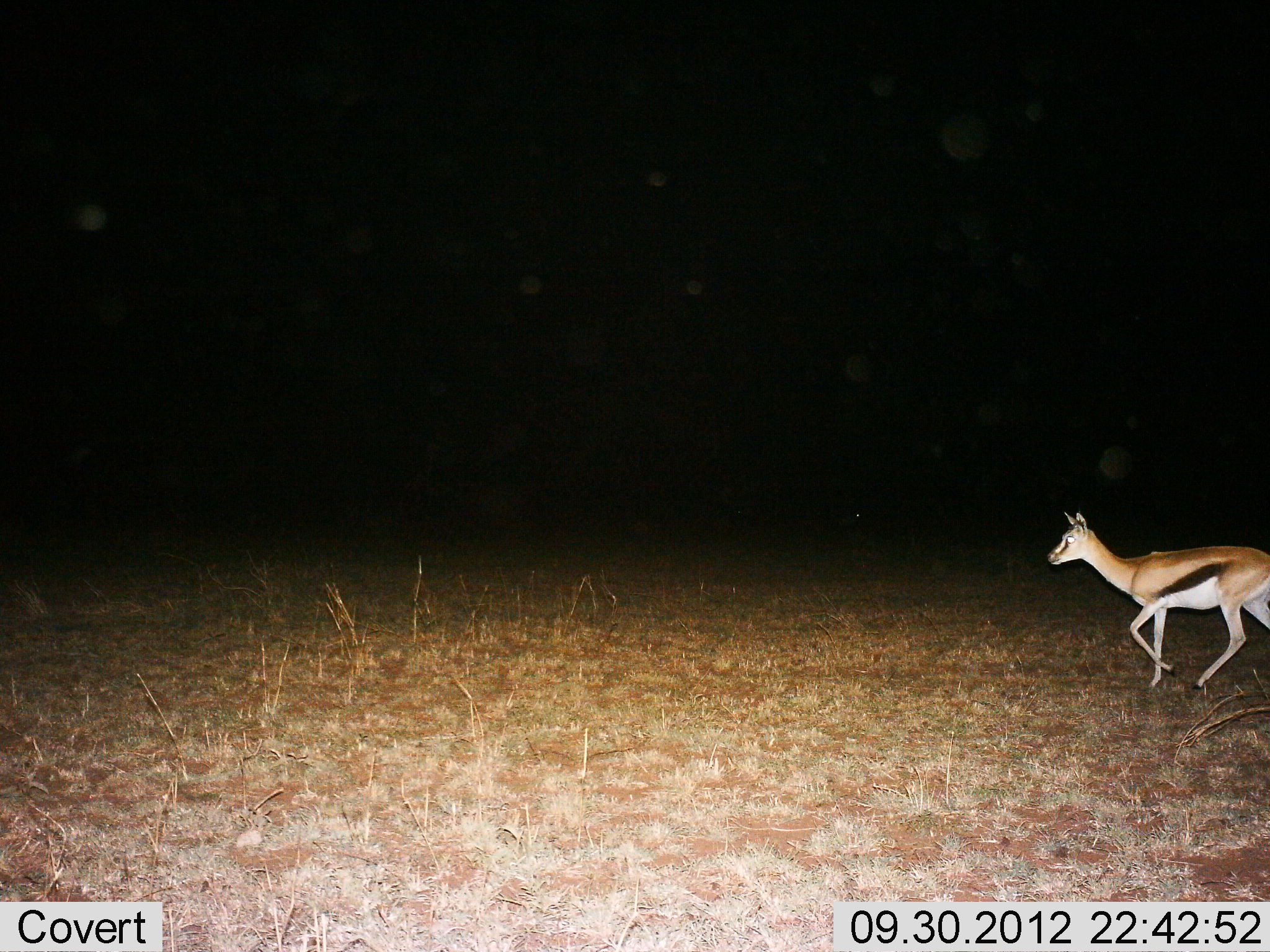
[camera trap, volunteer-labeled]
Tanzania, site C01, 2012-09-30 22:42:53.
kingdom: Animalia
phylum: Chordata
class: Mammalia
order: Artiodactyla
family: Bovidae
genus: Eudorcas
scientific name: Eudorcas thomsonii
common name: thomson's gazelle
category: gazellethomsons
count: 1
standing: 0%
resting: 0%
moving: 100%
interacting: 0%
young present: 0%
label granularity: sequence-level